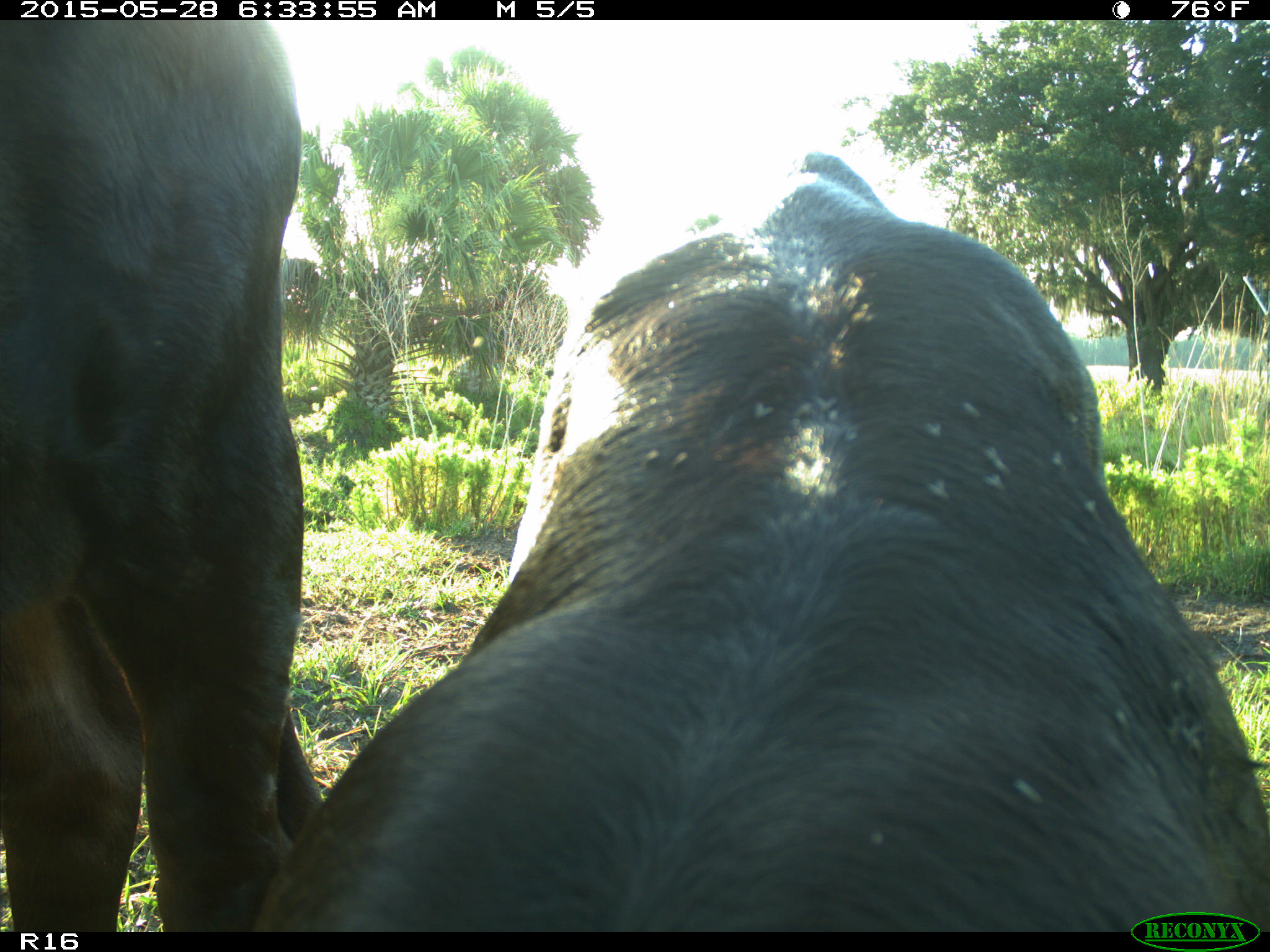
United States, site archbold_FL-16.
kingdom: Animalia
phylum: Chordata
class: Mammalia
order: Artiodactyla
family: Bovidae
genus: Bos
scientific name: Bos taurus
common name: domestic cow